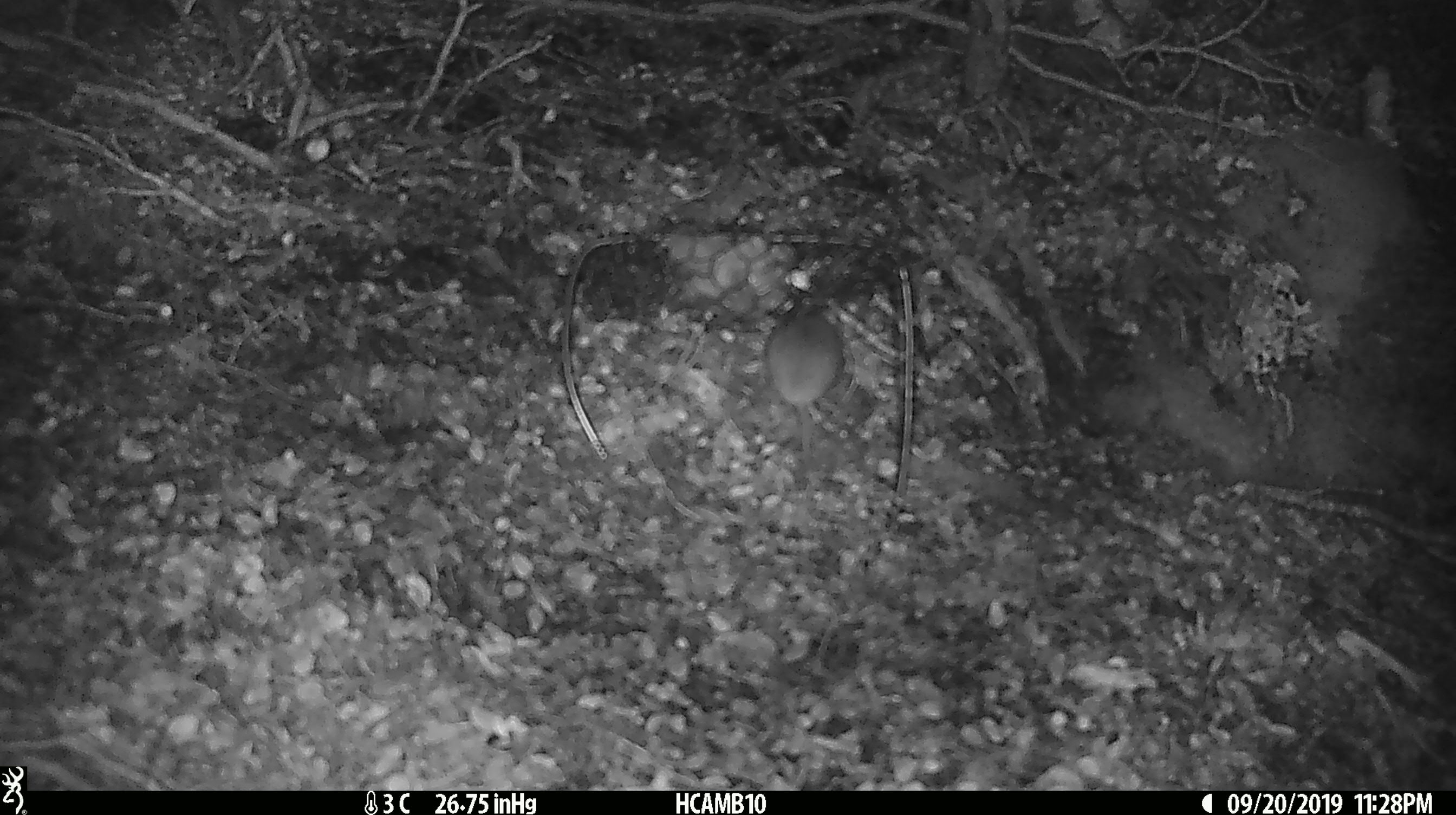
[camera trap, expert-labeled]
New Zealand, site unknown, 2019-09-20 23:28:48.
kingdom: Animalia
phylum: Chordata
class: Mammalia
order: Rodentia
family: Muridae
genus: Mus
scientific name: Mus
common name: mouse